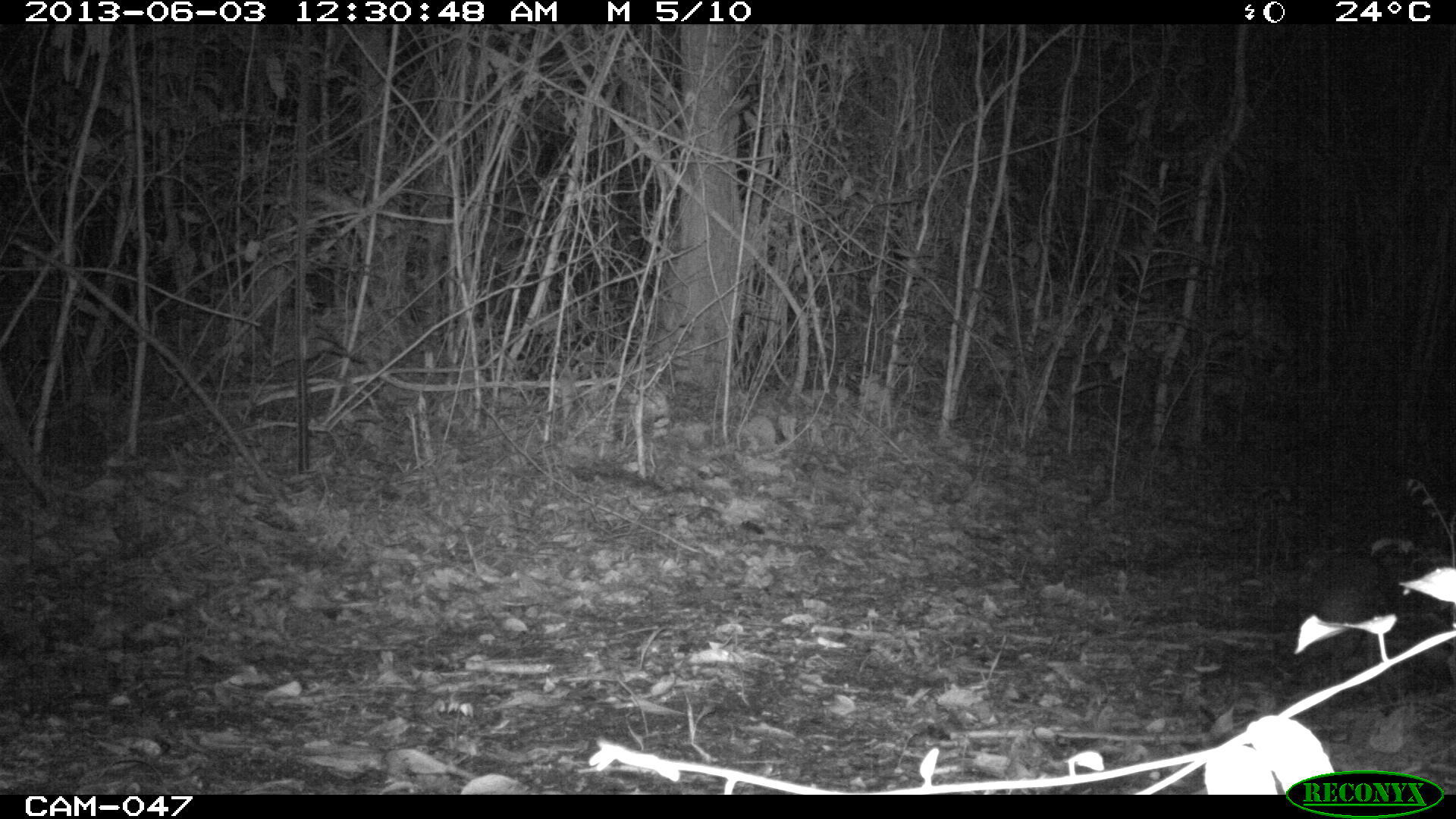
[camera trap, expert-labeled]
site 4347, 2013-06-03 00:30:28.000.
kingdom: Animalia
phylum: Chordata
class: Mammalia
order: Rodentia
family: Cuniculidae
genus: Cuniculus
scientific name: Cuniculus paca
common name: lowland paca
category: agouti paca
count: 1